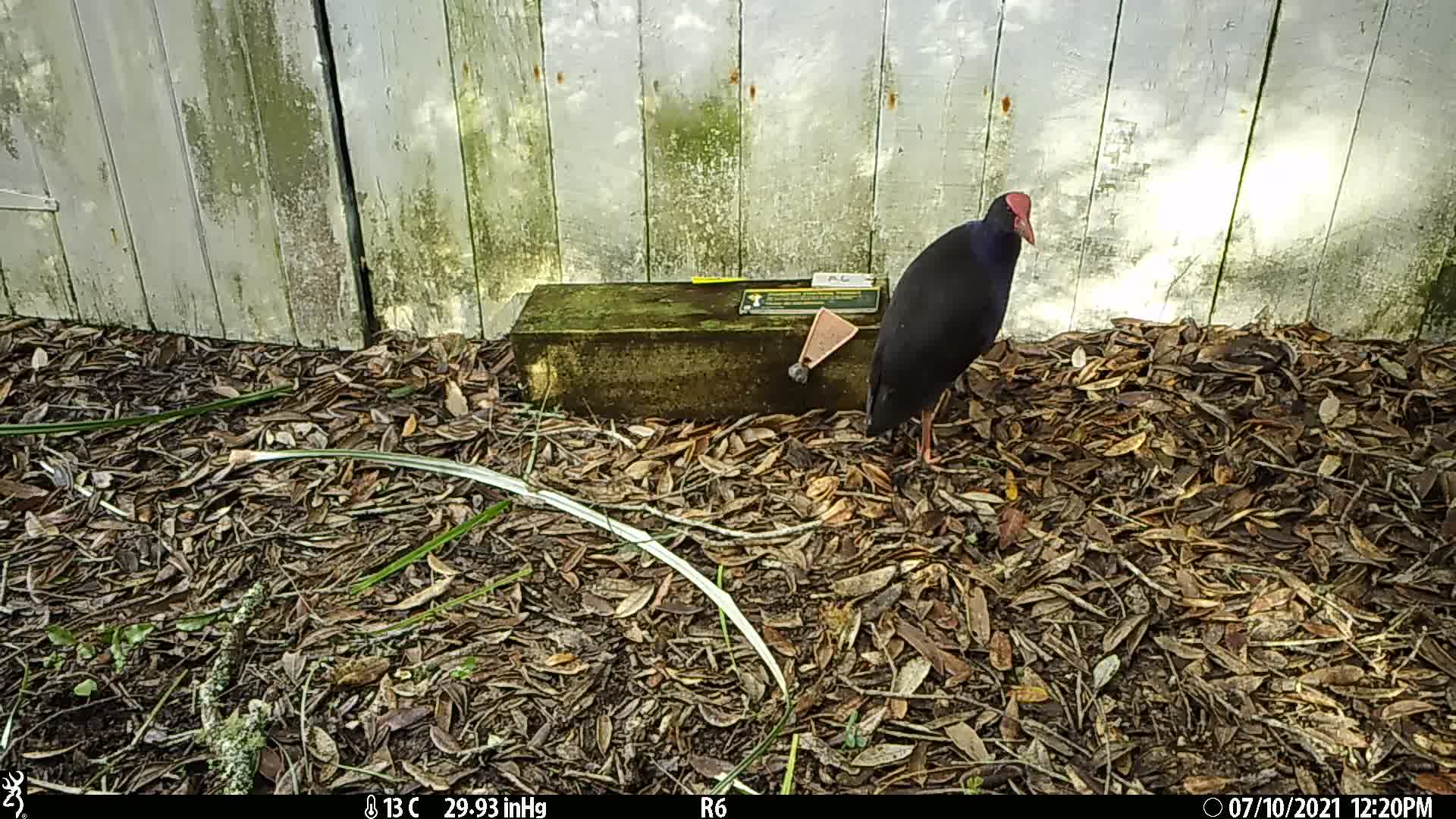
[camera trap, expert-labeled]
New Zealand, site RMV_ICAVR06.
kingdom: Animalia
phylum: Chordata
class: Aves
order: Gruiformes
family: Rallidae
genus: Porphyrio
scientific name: Porphyrio melanotus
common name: australasian swamphen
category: pukeko